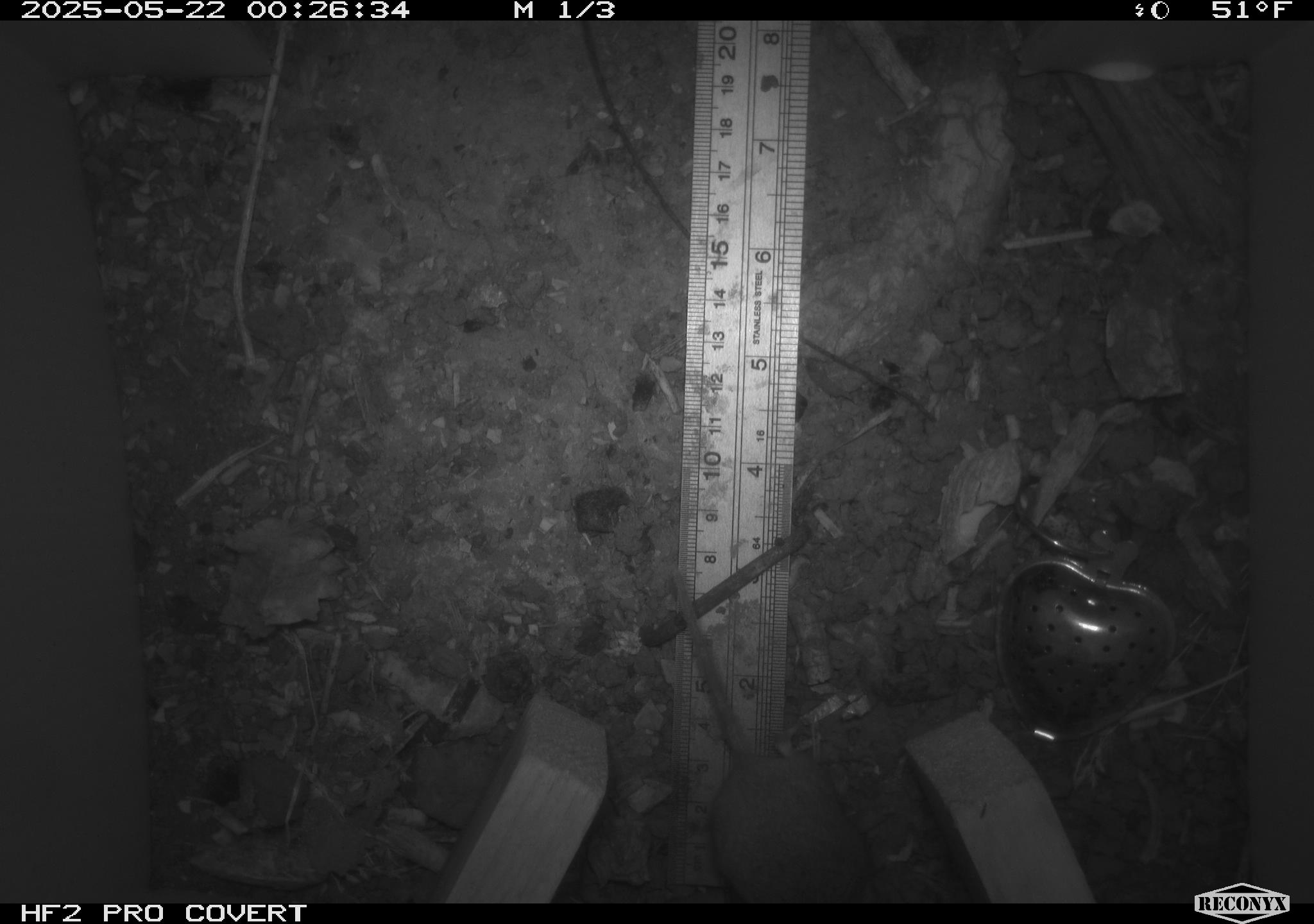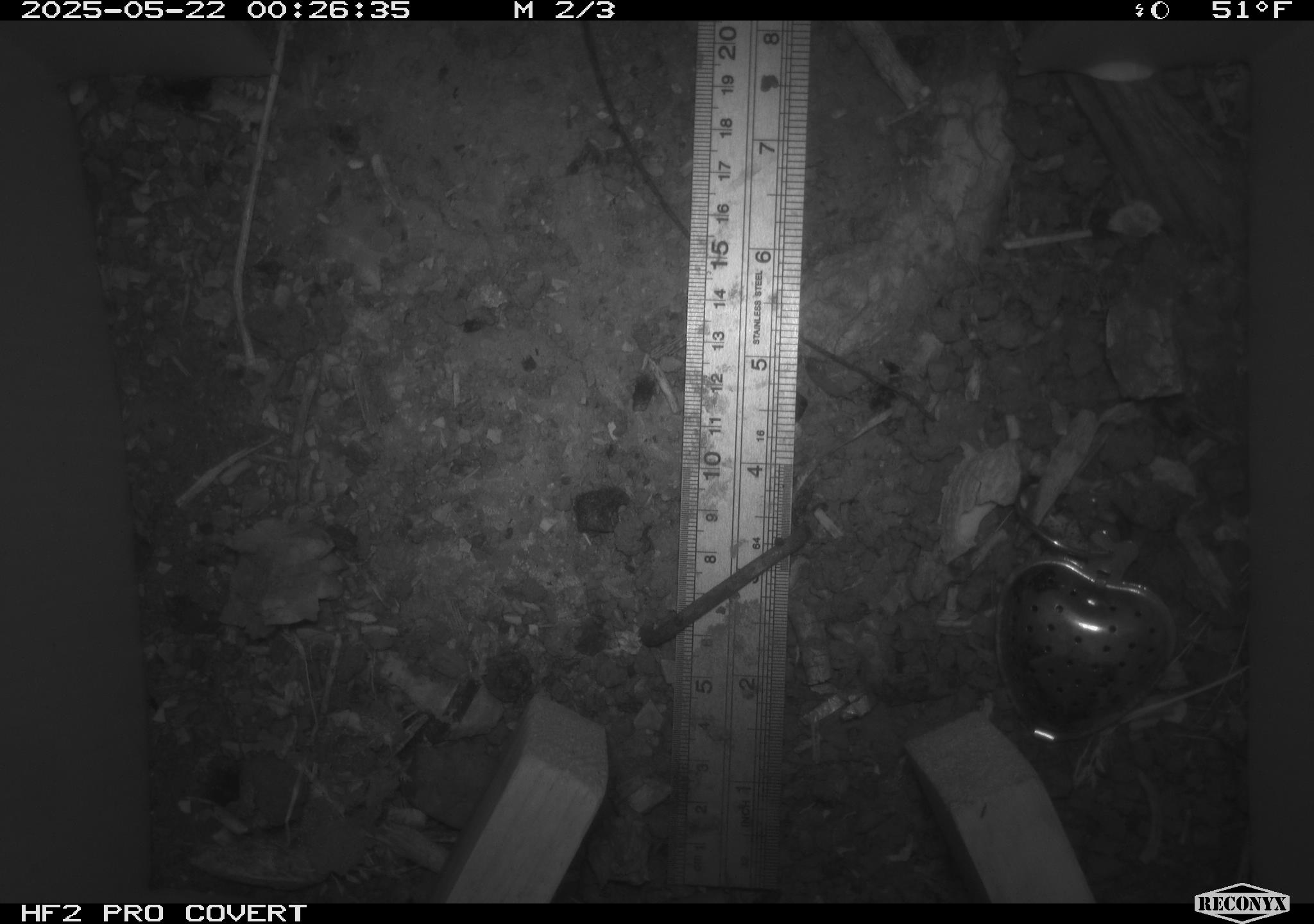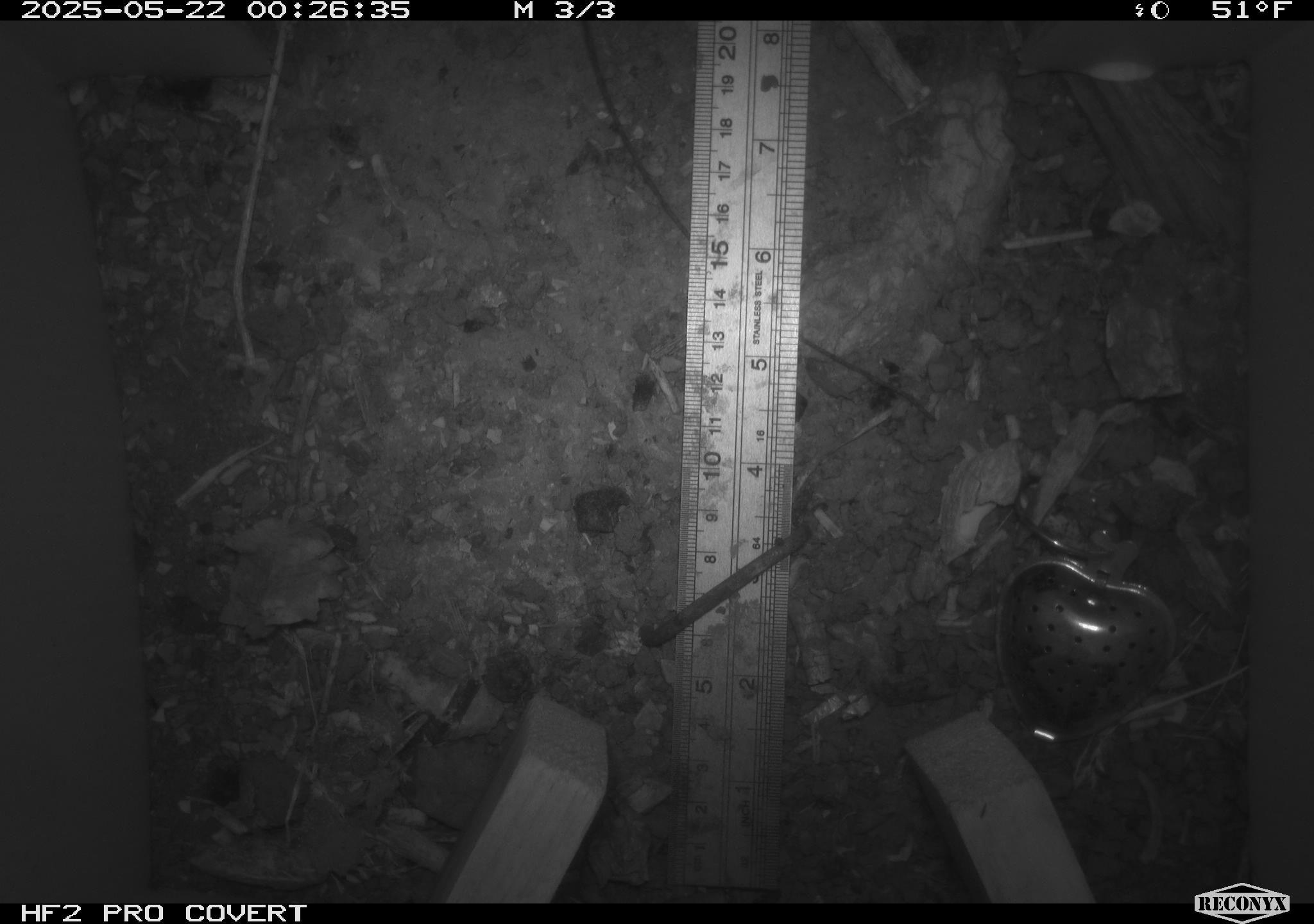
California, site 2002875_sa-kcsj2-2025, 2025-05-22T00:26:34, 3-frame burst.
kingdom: Animalia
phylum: Chordata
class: Mammalia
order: Rodentia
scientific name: Rodentia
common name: rodent